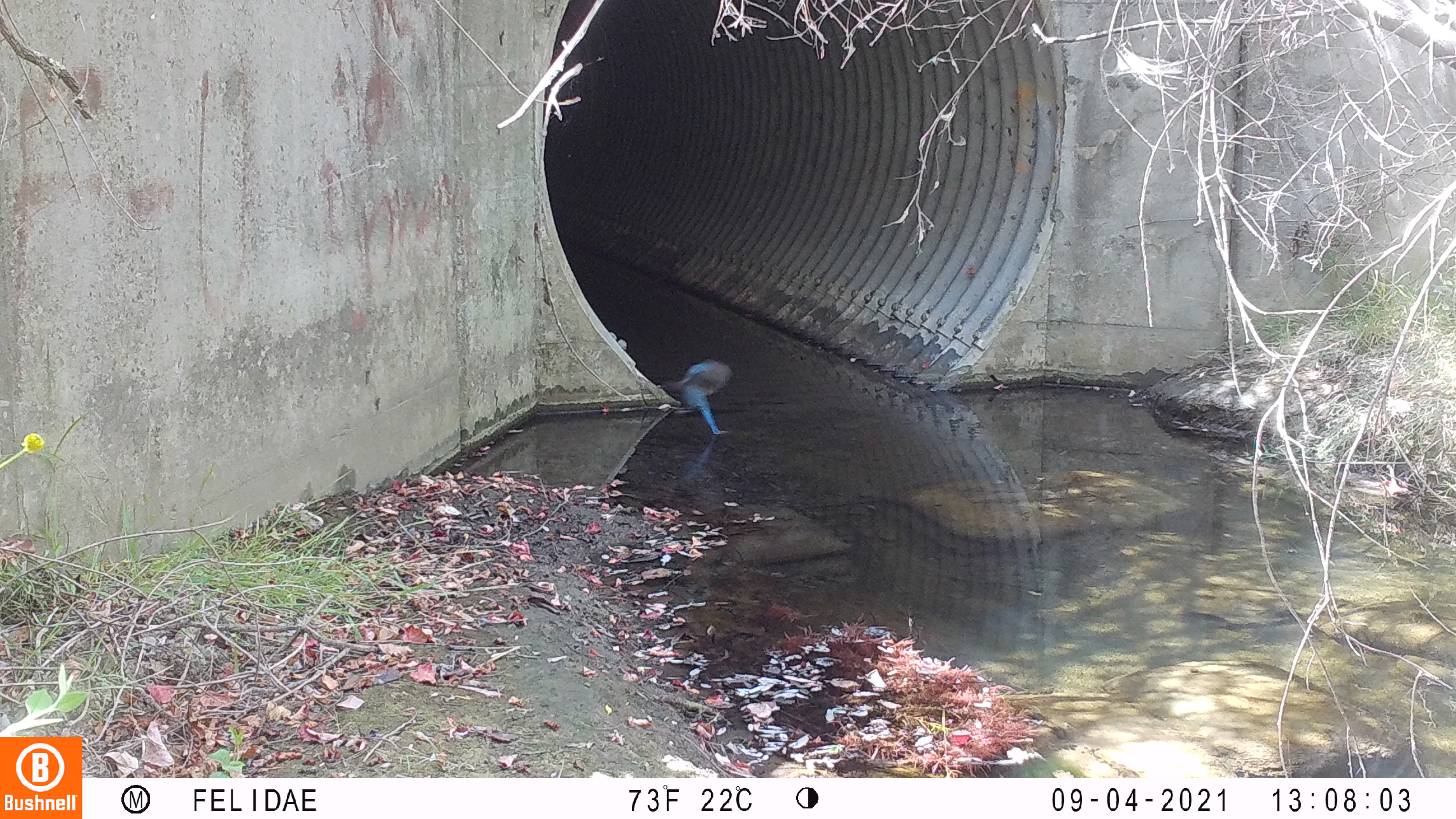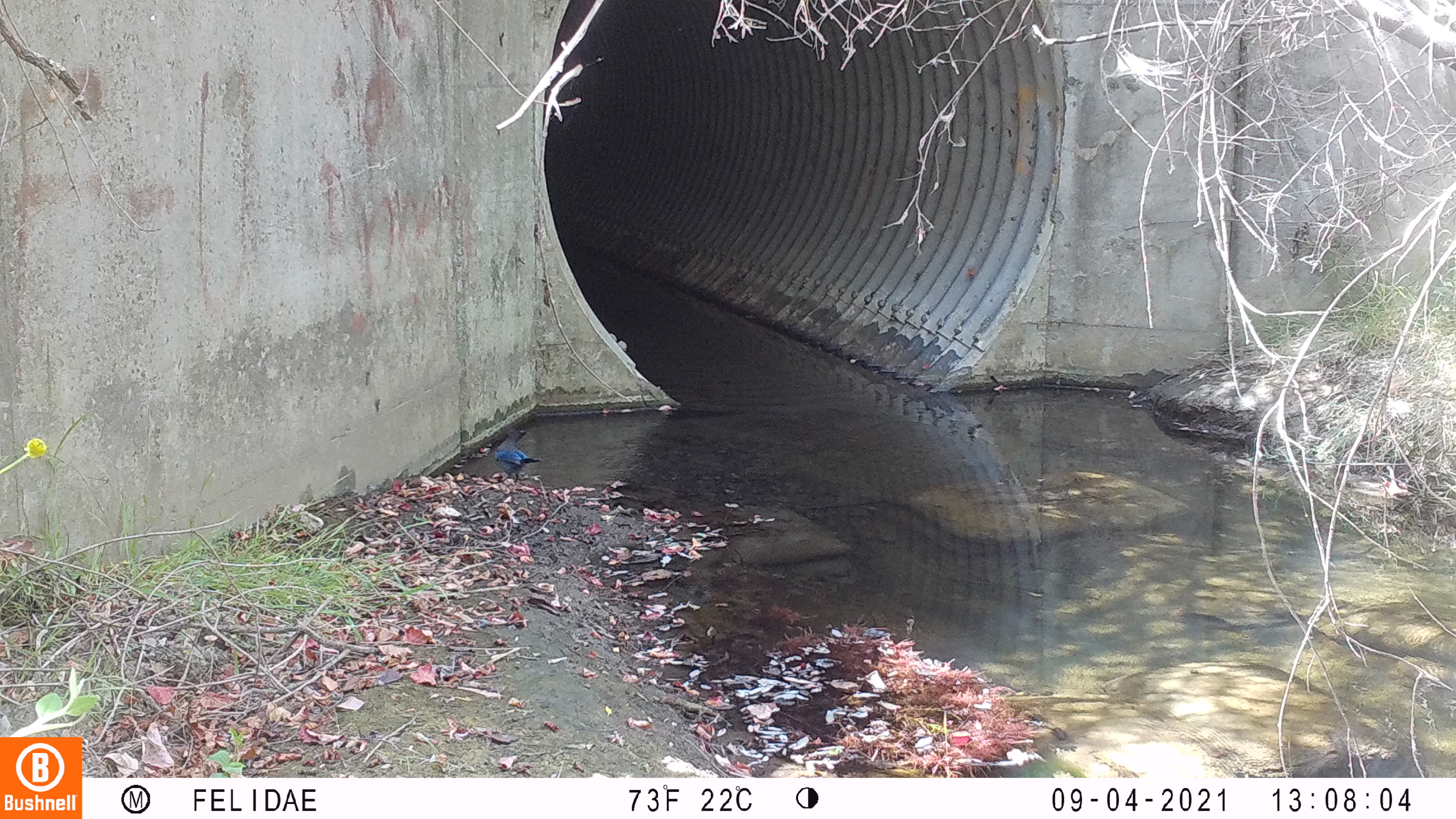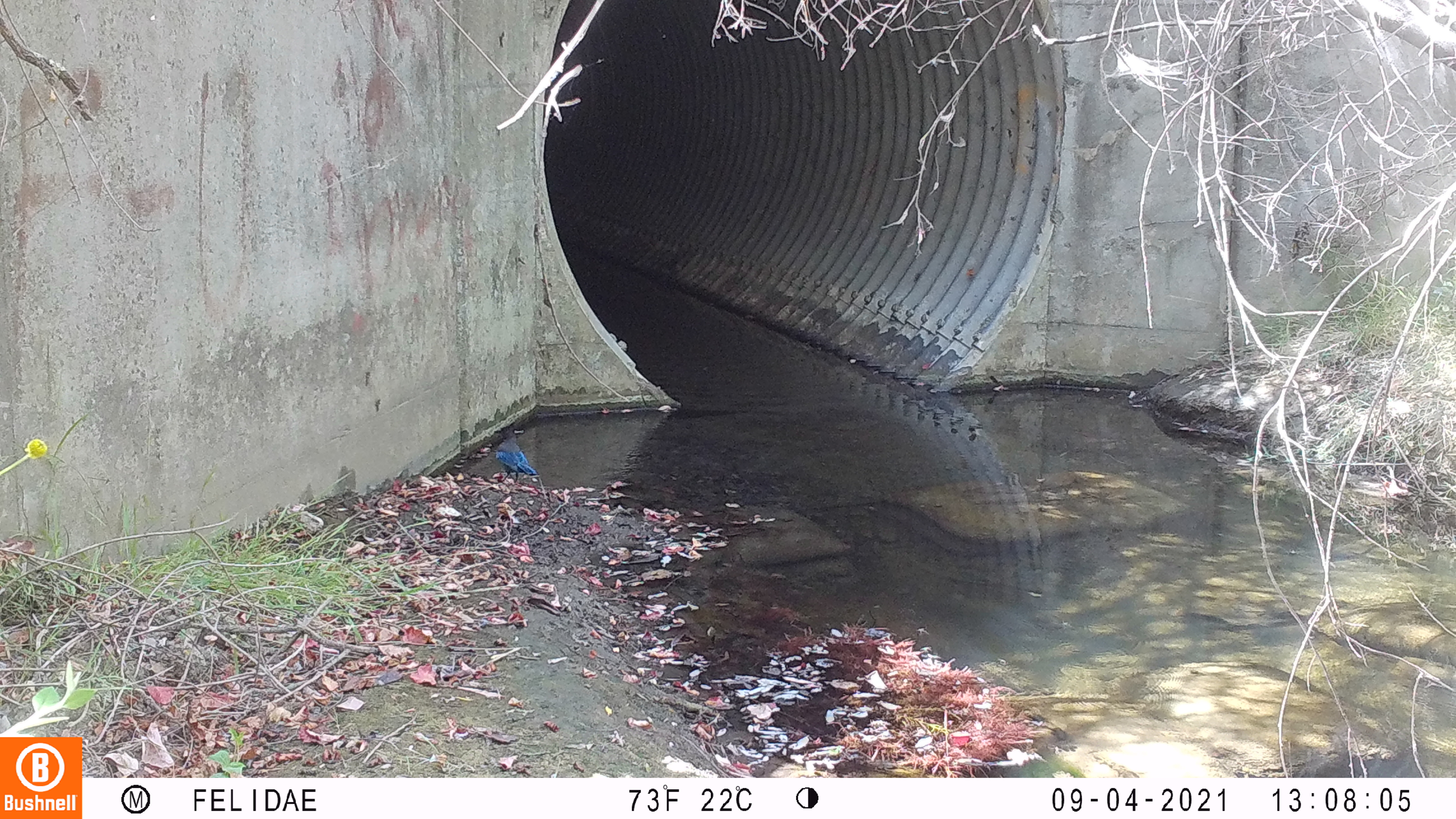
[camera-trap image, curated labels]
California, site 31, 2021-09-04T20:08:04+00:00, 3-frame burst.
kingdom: Animalia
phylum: Chordata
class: Aves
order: Passeriformes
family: Corvidae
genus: Cyanocitta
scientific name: Cyanocitta stelleri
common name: steller's jay